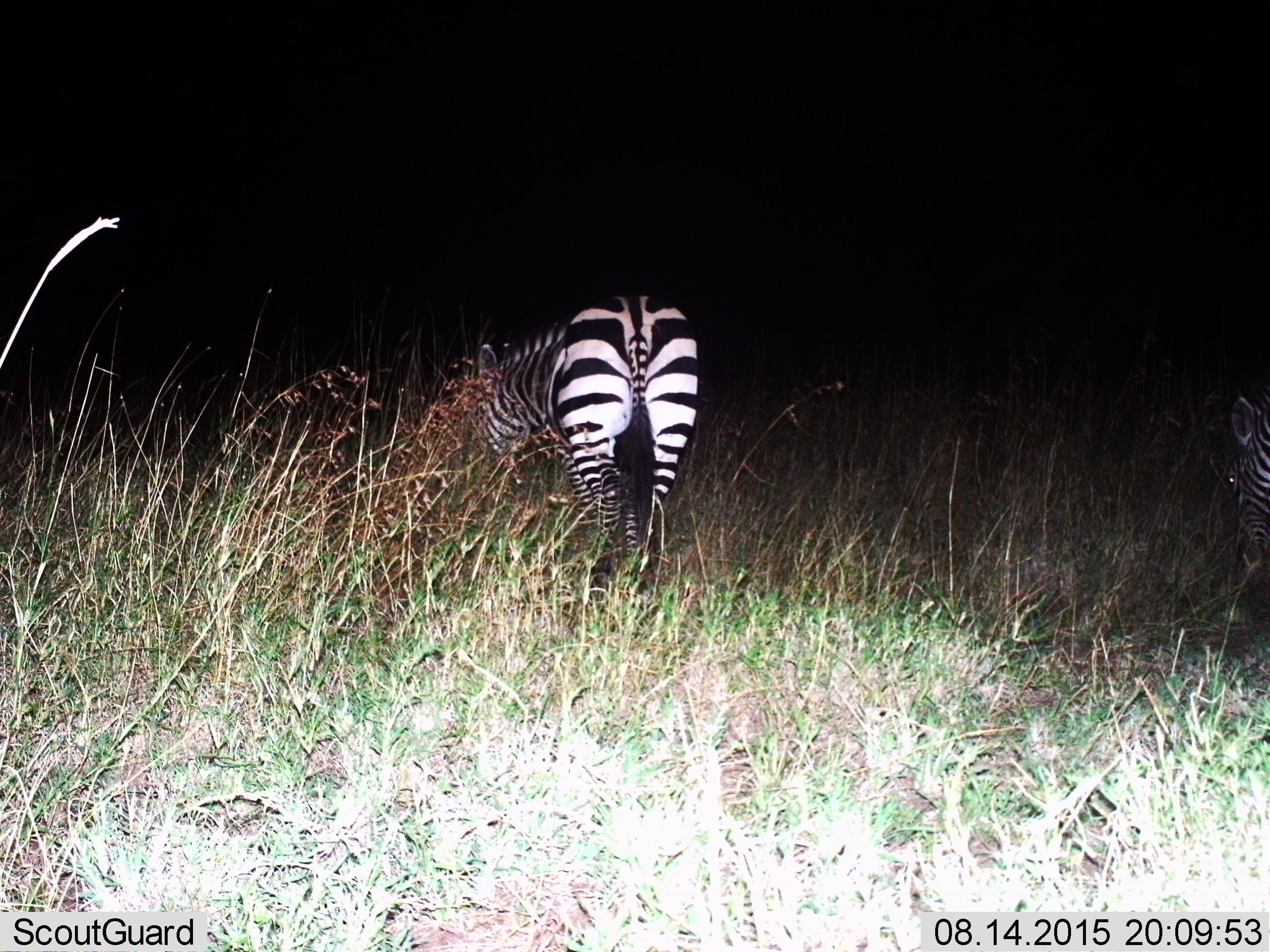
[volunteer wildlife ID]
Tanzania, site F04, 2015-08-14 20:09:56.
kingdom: Animalia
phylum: Chordata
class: Mammalia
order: Perissodactyla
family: Equidae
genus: Equus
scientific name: Equus quagga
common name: plains zebra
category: zebra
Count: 2.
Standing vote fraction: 30%.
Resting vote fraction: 0%.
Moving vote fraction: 0%.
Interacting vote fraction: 0%.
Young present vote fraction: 5%.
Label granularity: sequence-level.